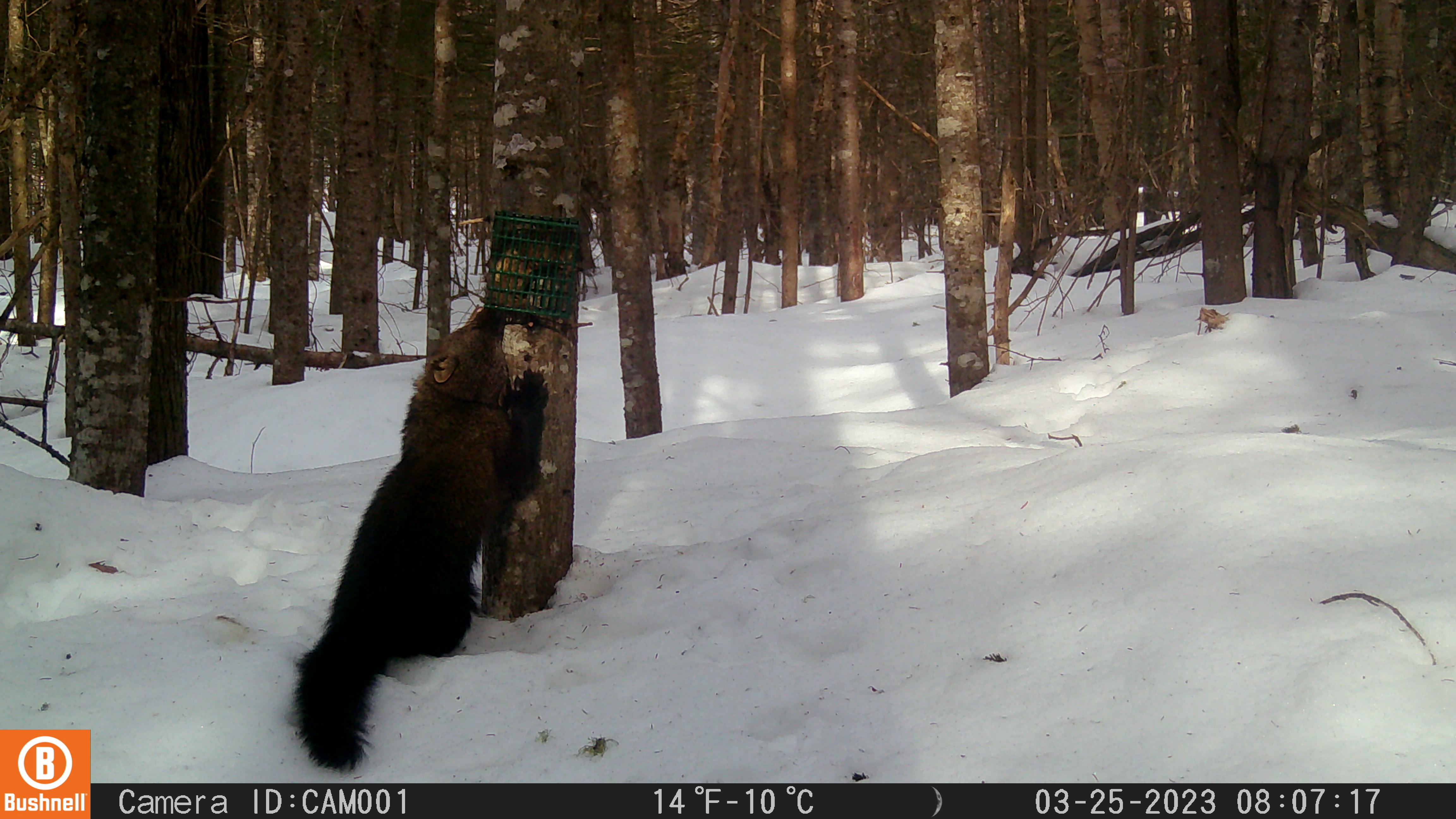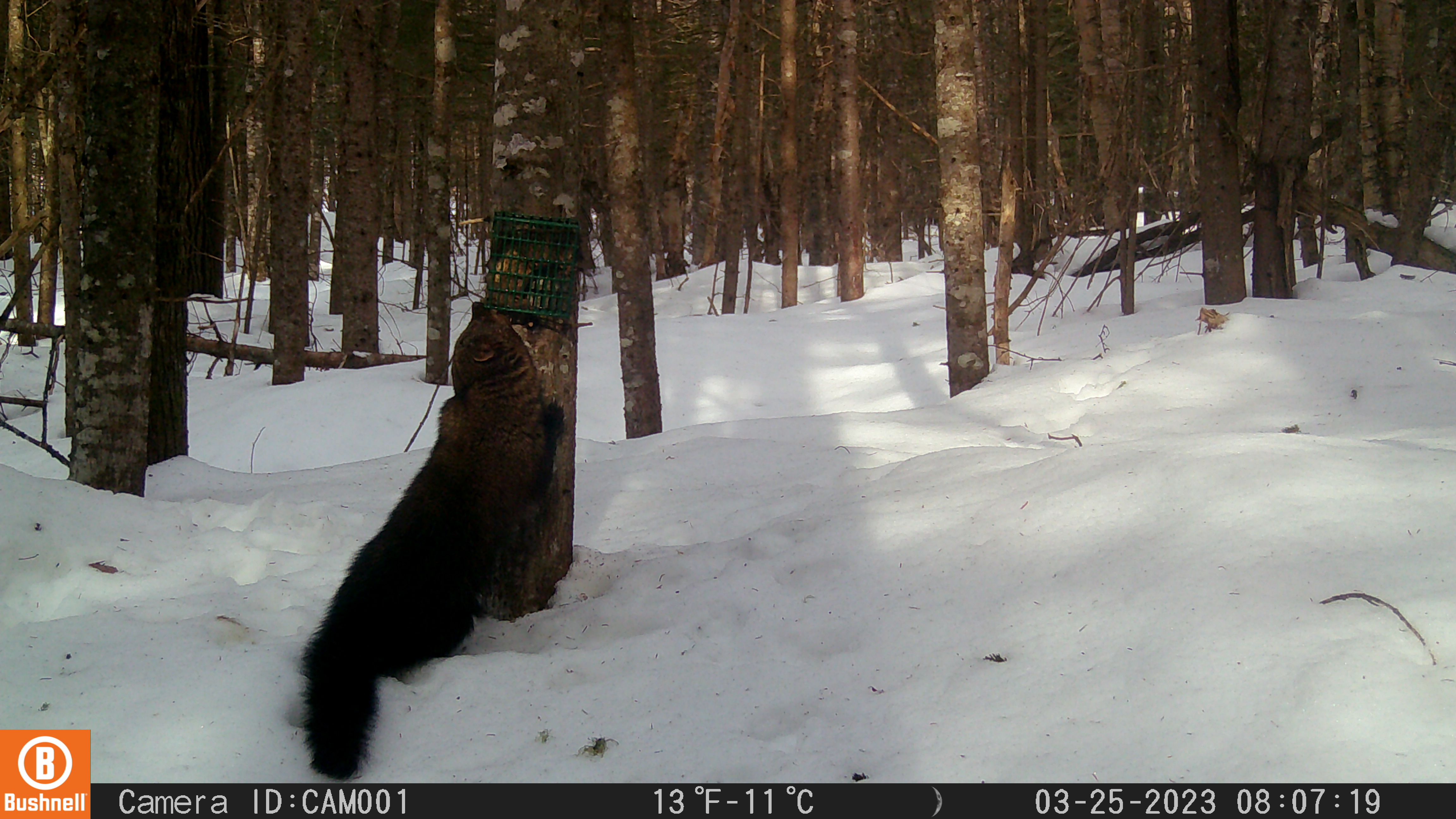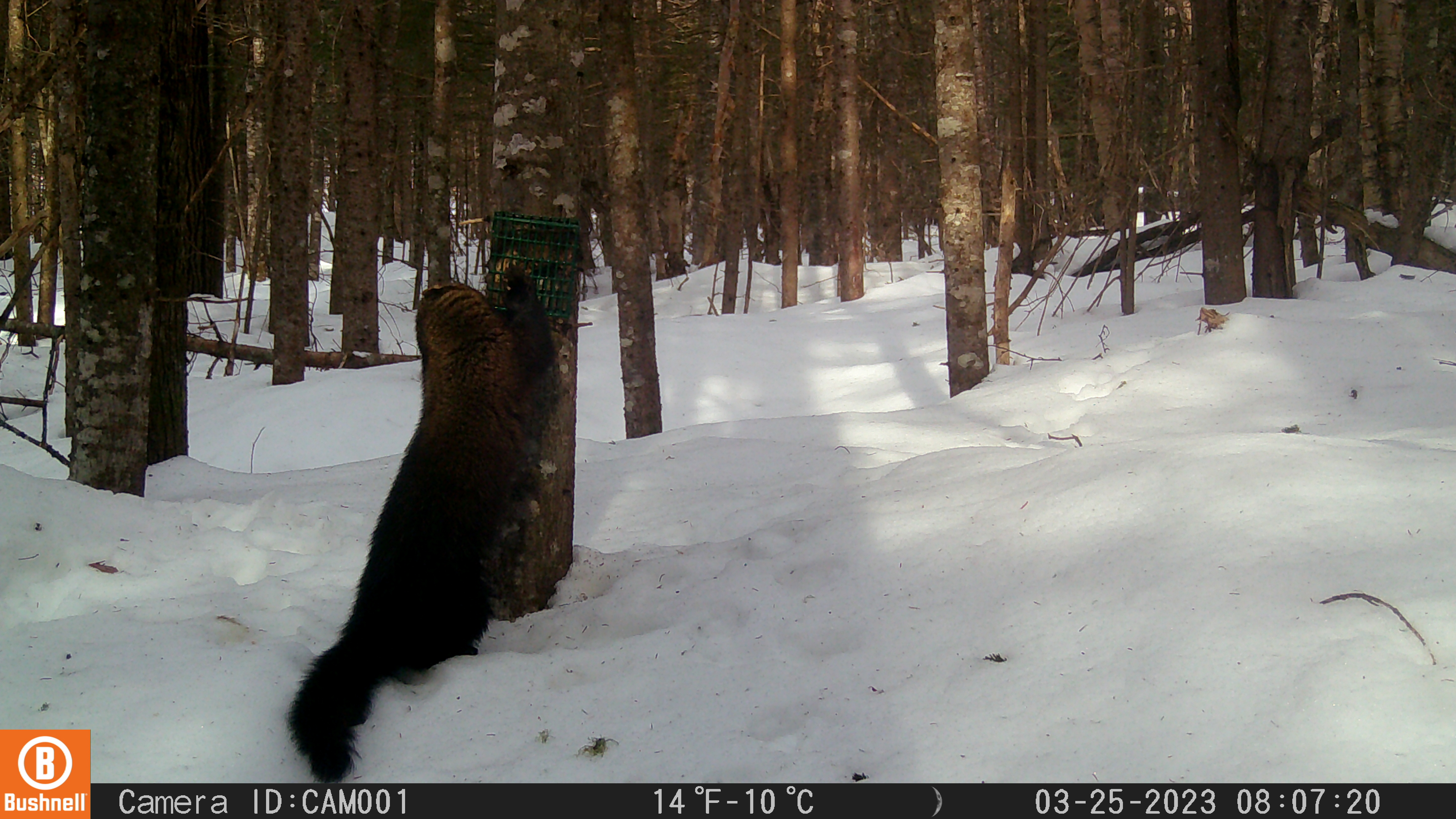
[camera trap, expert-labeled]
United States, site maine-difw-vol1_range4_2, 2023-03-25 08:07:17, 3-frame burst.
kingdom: Animalia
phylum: Chordata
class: Mammalia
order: Carnivora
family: Mustelidae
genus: Pekania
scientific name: Pekania pennanti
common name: fisher